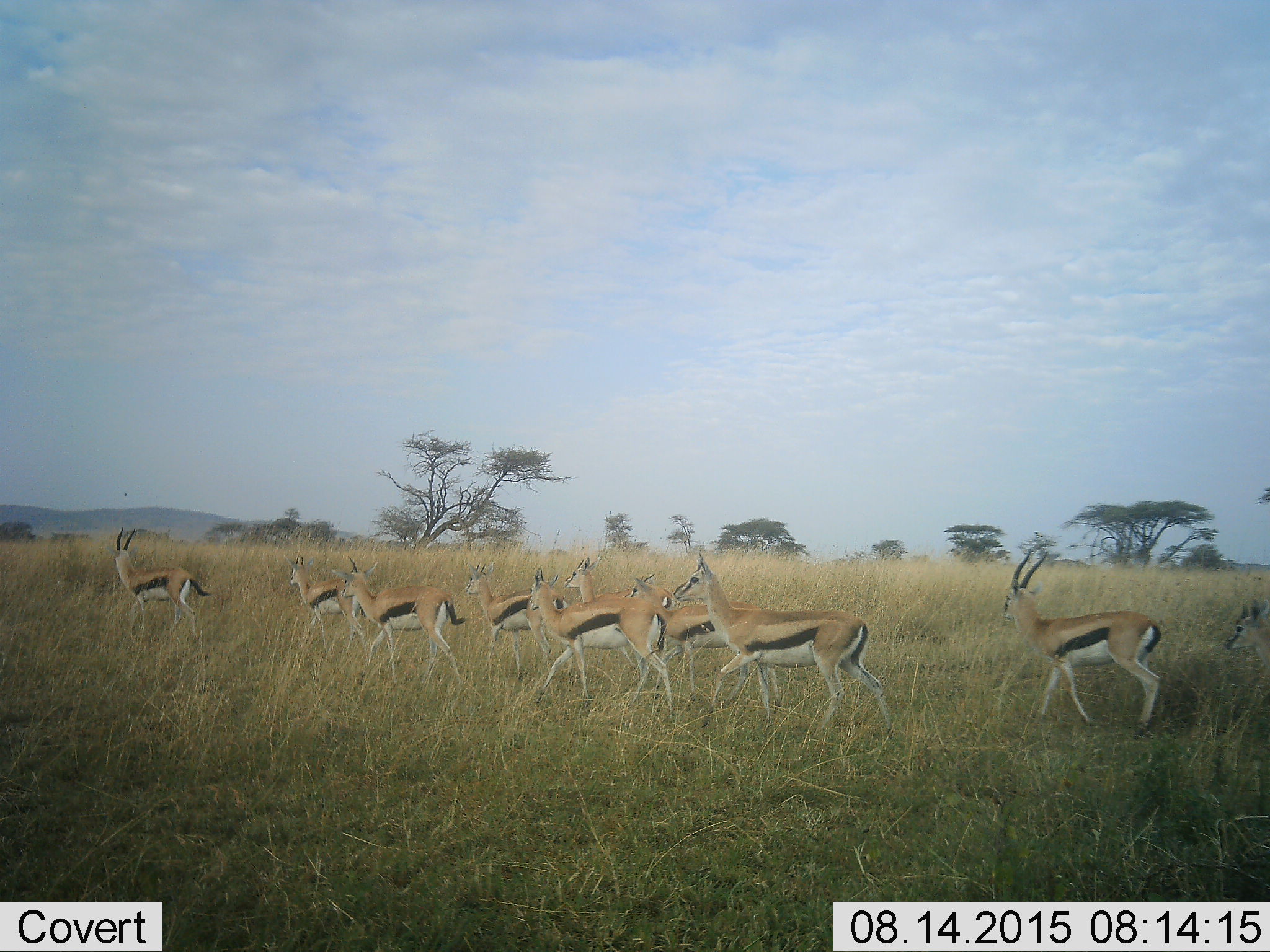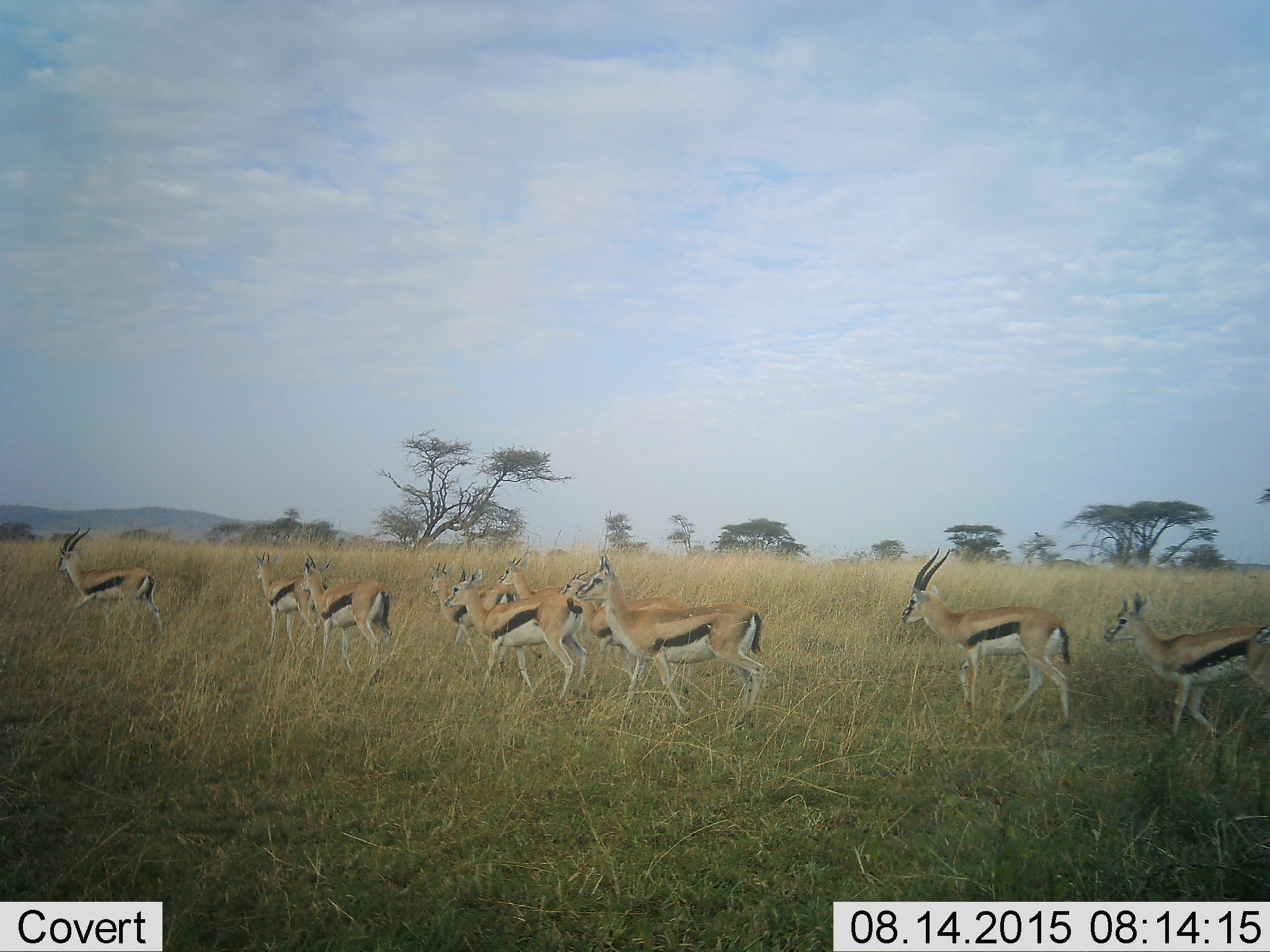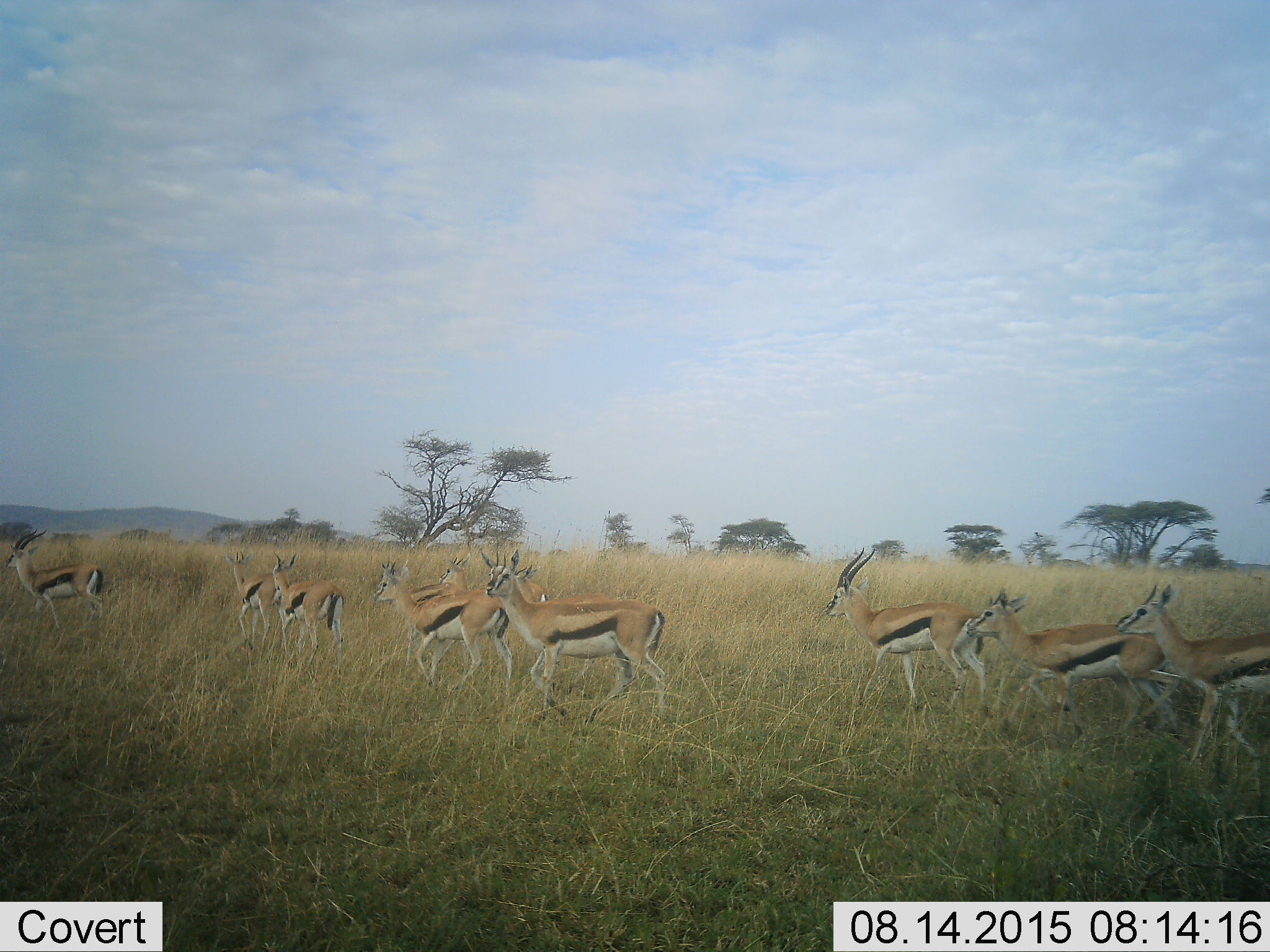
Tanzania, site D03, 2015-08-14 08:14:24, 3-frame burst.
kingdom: Animalia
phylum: Chordata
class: Mammalia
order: Artiodactyla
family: Bovidae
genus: Eudorcas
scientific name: Eudorcas thomsonii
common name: thomson's gazelle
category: gazellethomsons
Gazellethomsons (thomson's gazelle) (Eudorcas thomsonii), count 10. Behavior (volunteer vote fractions): standing 0%, resting 0%, moving 100%, interacting 0%. Young present (vote fraction): 6%. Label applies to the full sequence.